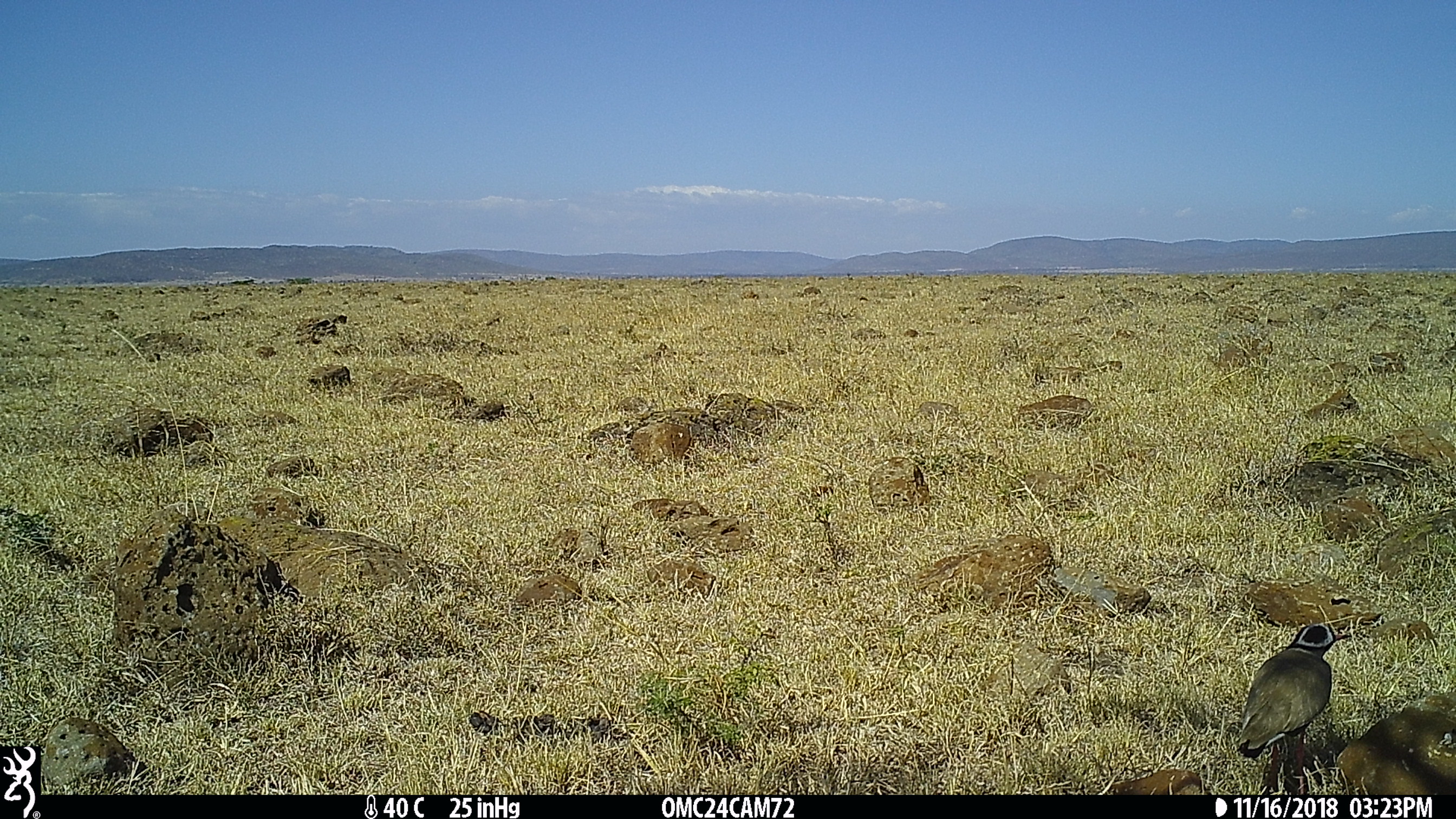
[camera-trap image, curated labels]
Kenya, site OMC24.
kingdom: Animalia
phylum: Chordata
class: Aves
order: Charadriiformes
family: Charadriidae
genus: Vanellus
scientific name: Vanellus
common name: lapwing